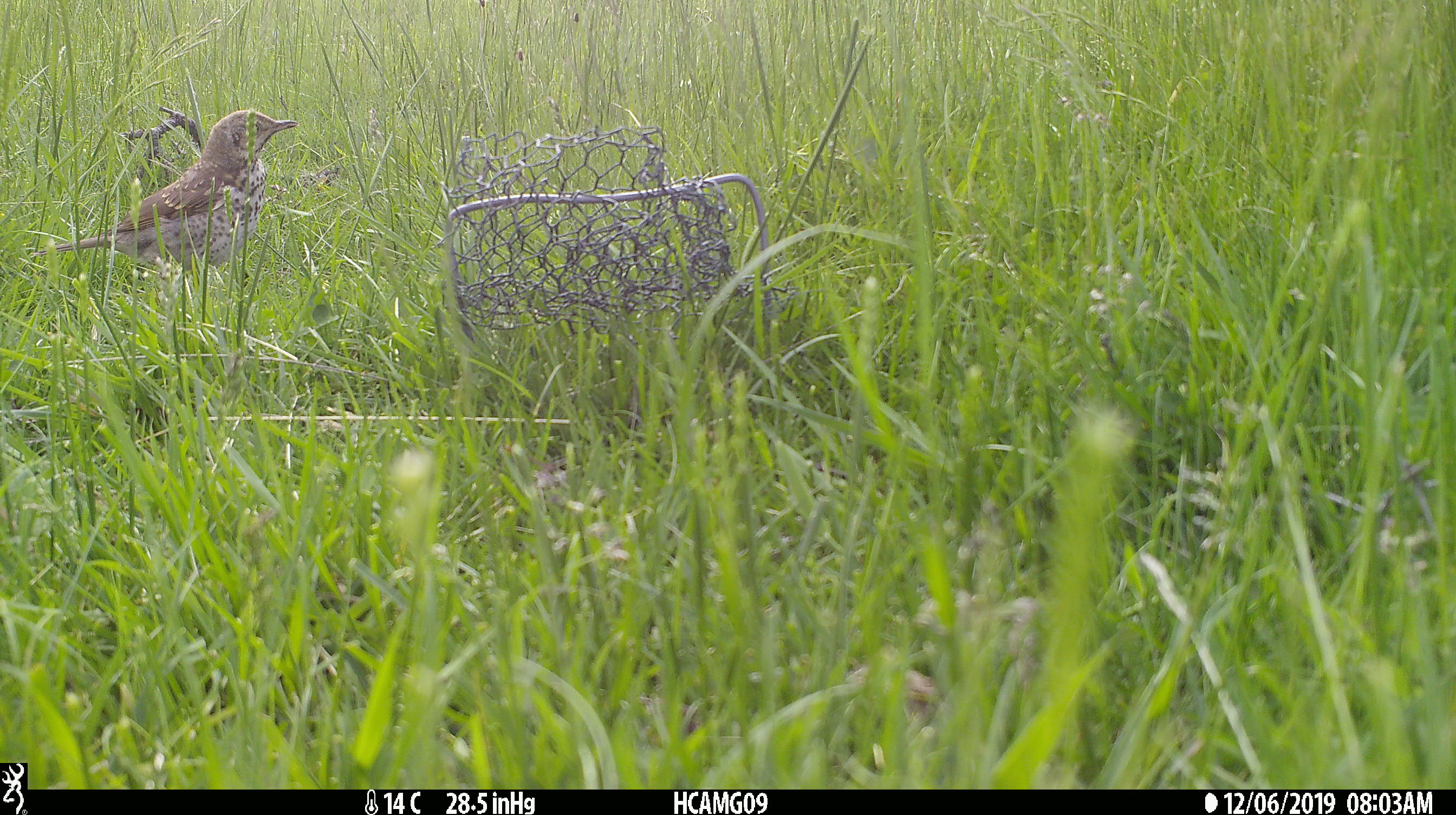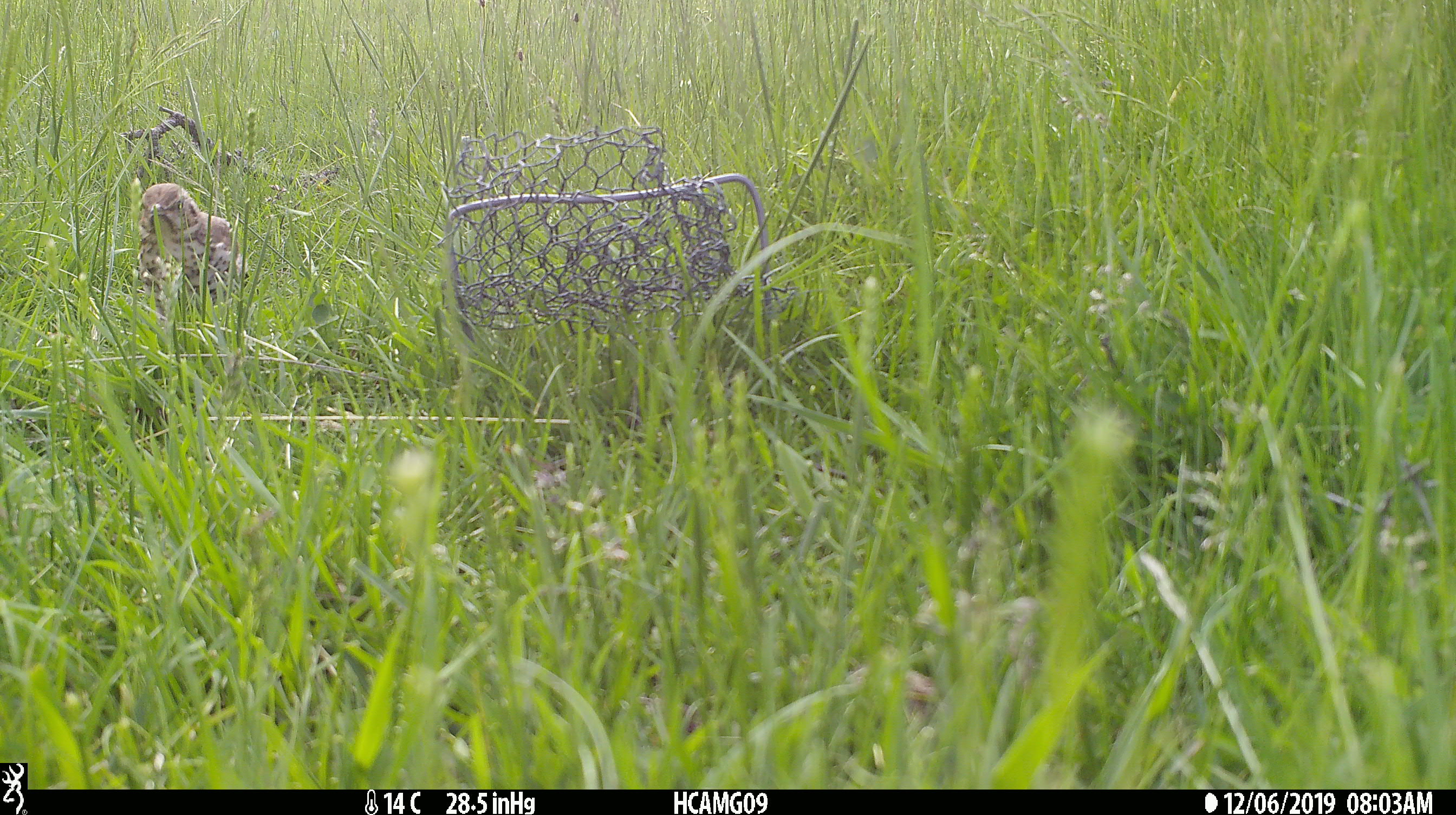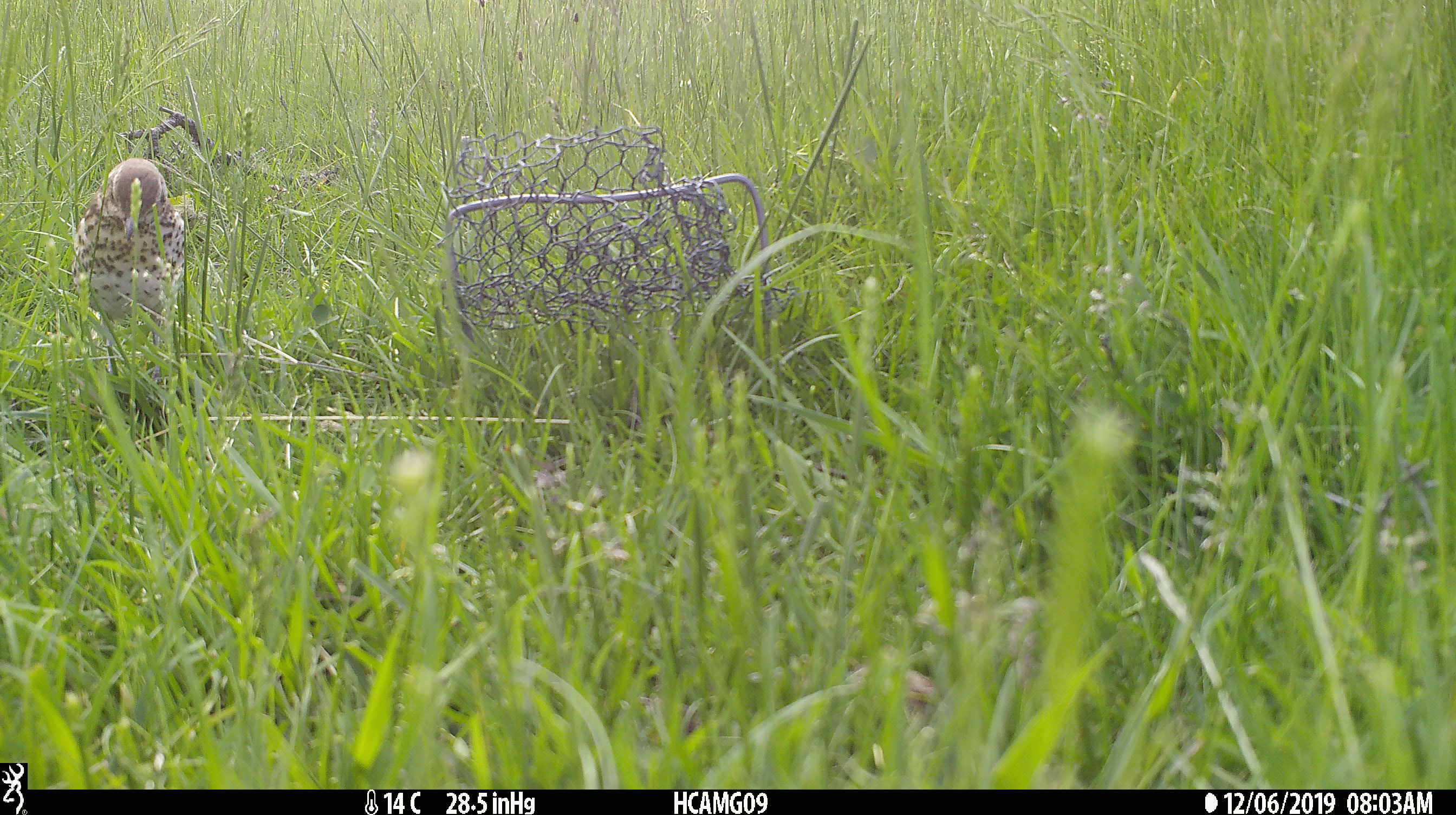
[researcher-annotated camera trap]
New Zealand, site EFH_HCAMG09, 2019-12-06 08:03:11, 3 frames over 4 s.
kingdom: Animalia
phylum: Chordata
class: Aves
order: Passeriformes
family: Turdidae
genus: Turdus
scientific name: Turdus philomelos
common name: song thrush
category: thrush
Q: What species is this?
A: Thrush (song thrush) (Turdus philomelos).